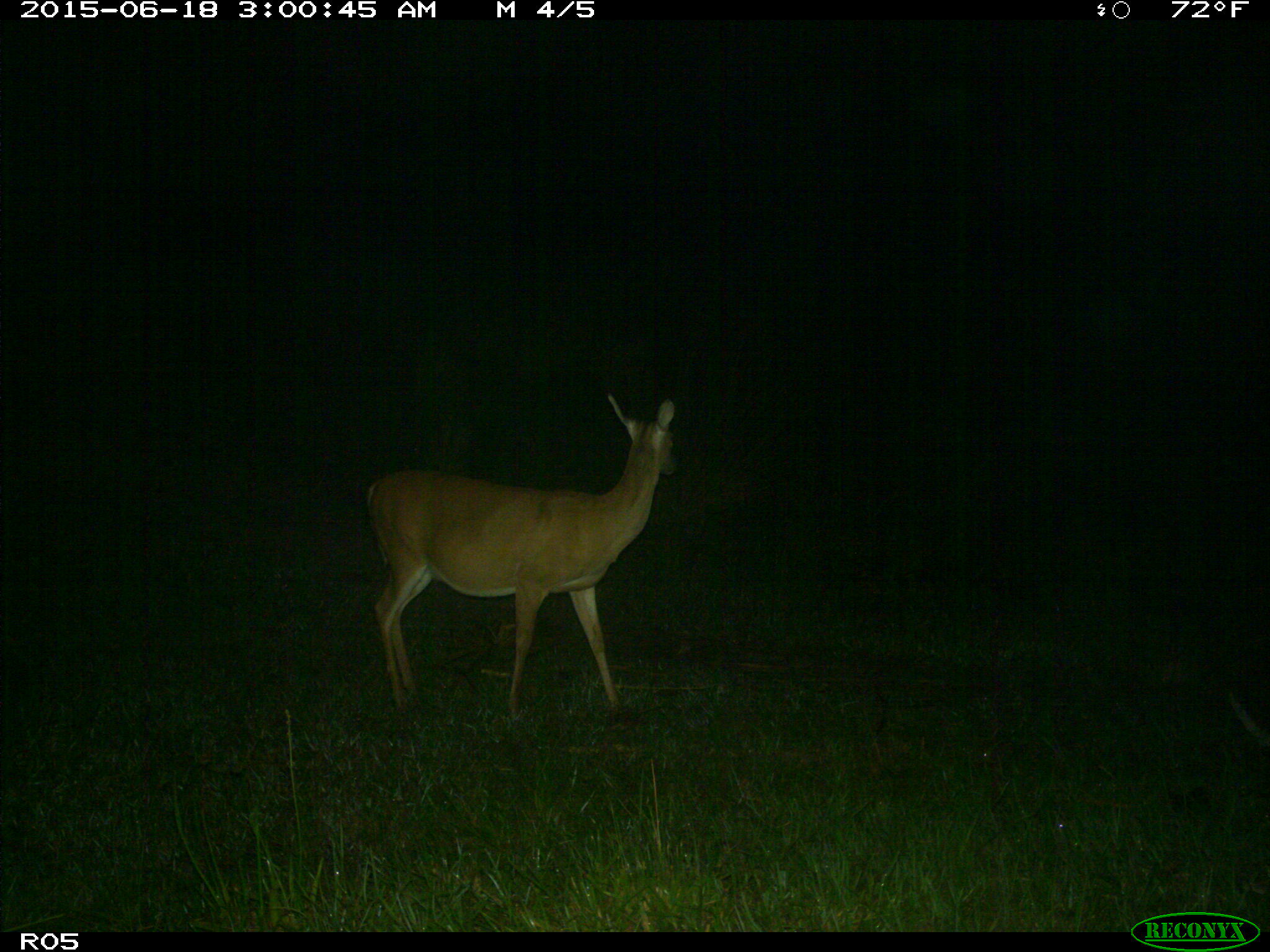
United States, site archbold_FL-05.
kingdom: Animalia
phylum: Chordata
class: Mammalia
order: Artiodactyla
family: Cervidae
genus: Odocoileus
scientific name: Odocoileus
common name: deer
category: unidentified deer